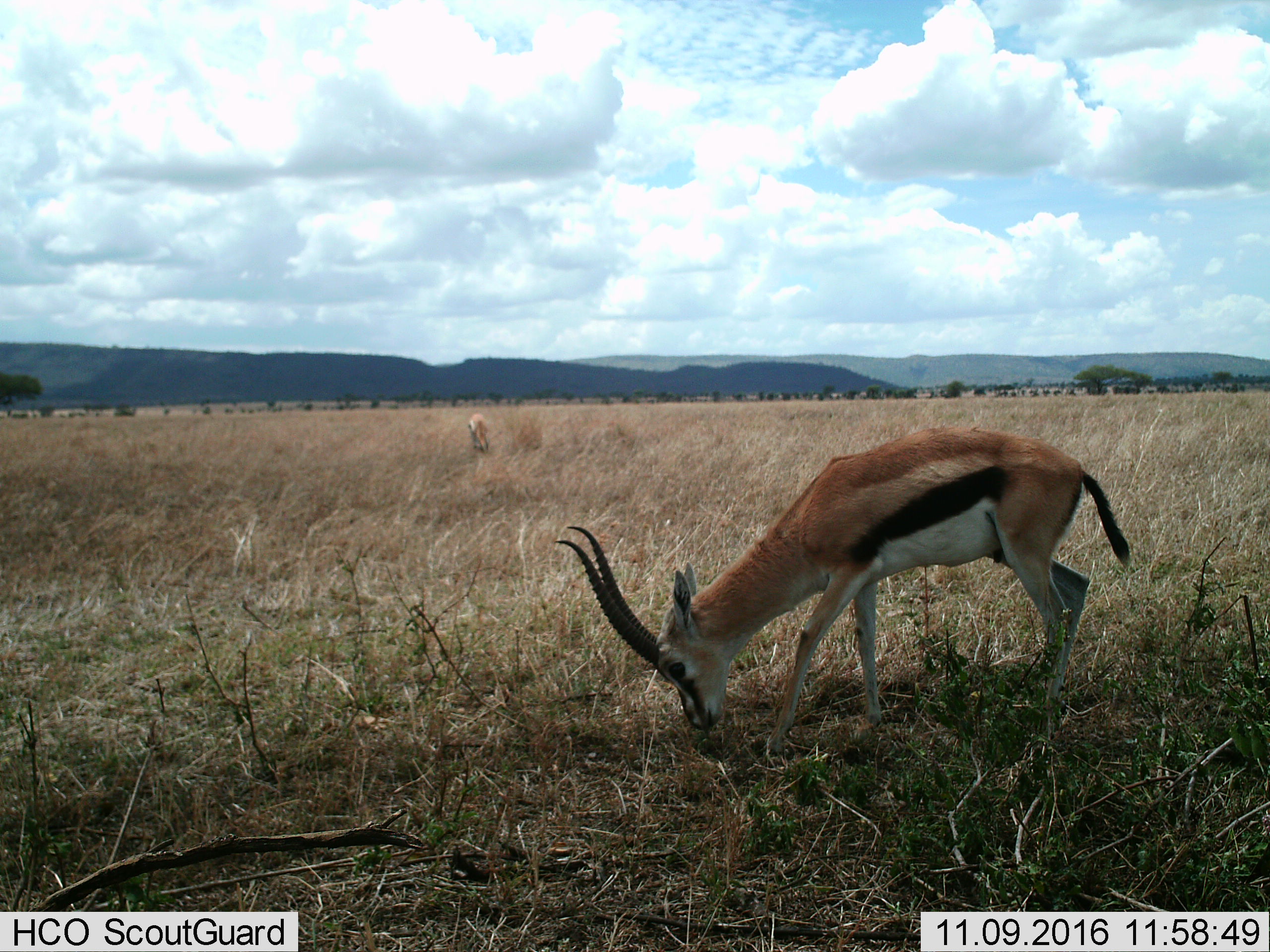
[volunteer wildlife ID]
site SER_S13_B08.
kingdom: Animalia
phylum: Chordata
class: Mammalia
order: Artiodactyla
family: Bovidae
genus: Eudorcas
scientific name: Eudorcas thomsonii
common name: thomson's gazelle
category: gazellethomsons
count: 1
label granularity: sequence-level